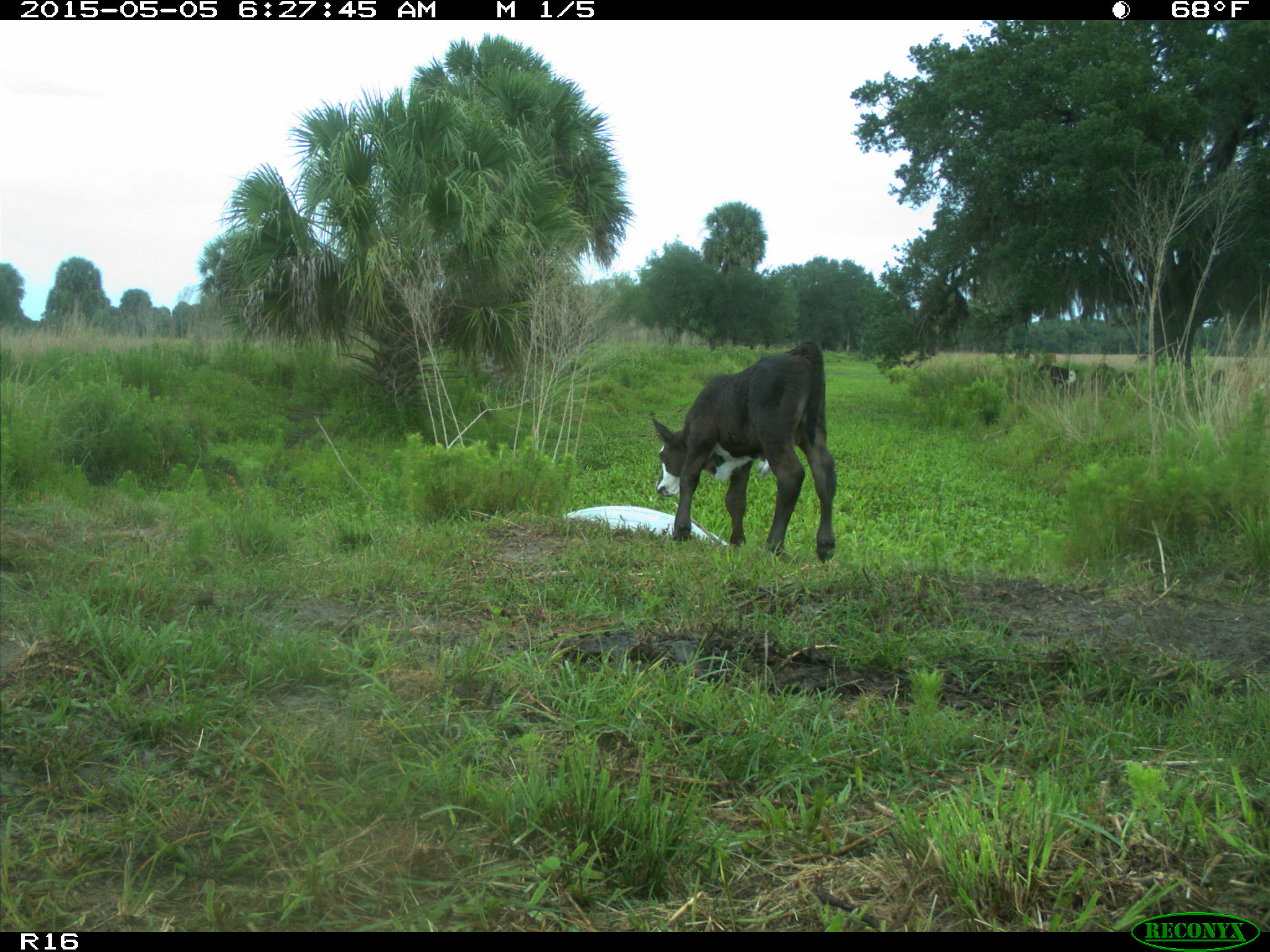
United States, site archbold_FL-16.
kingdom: Animalia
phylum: Chordata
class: Mammalia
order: Artiodactyla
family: Bovidae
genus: Bos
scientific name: Bos taurus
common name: domestic cow